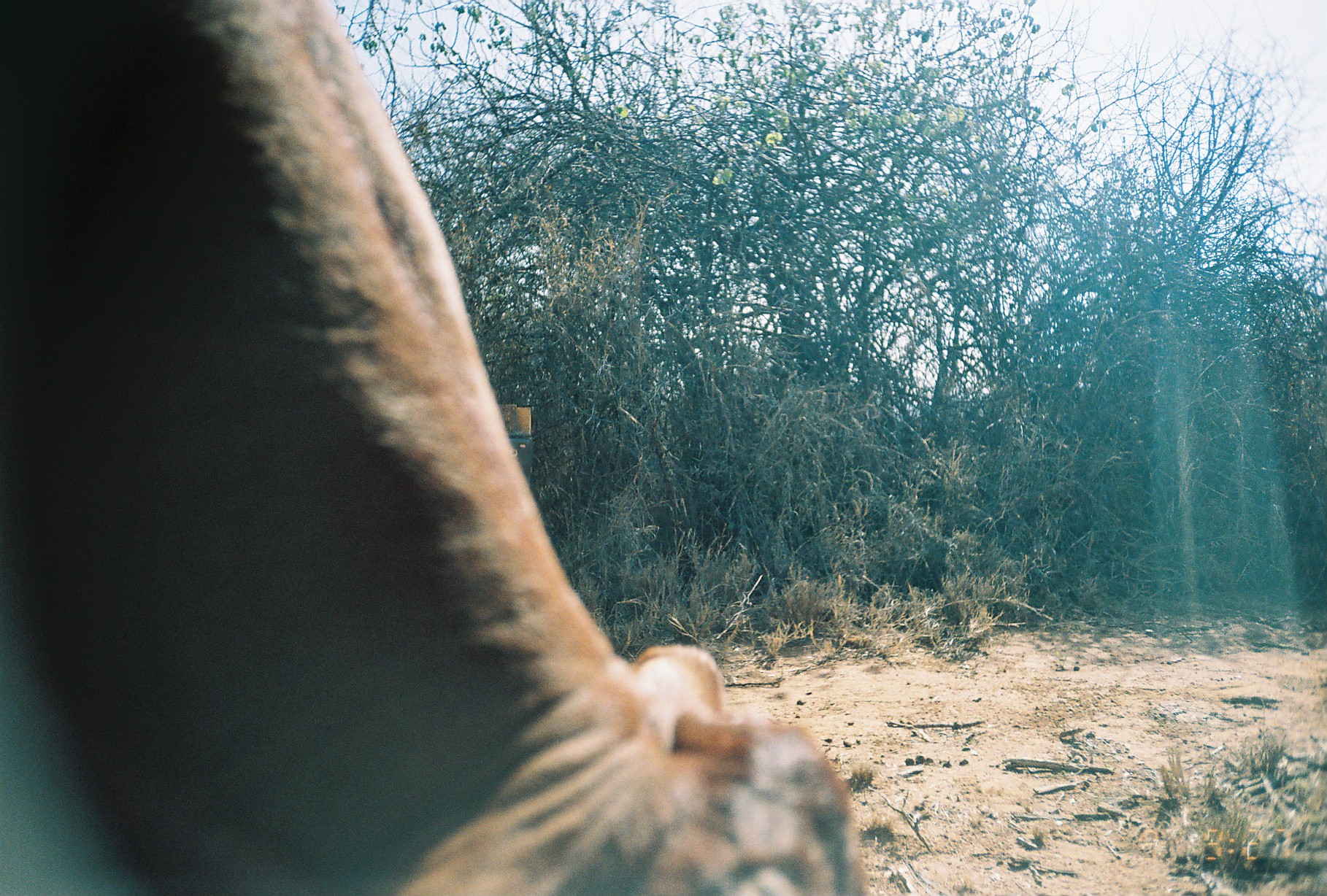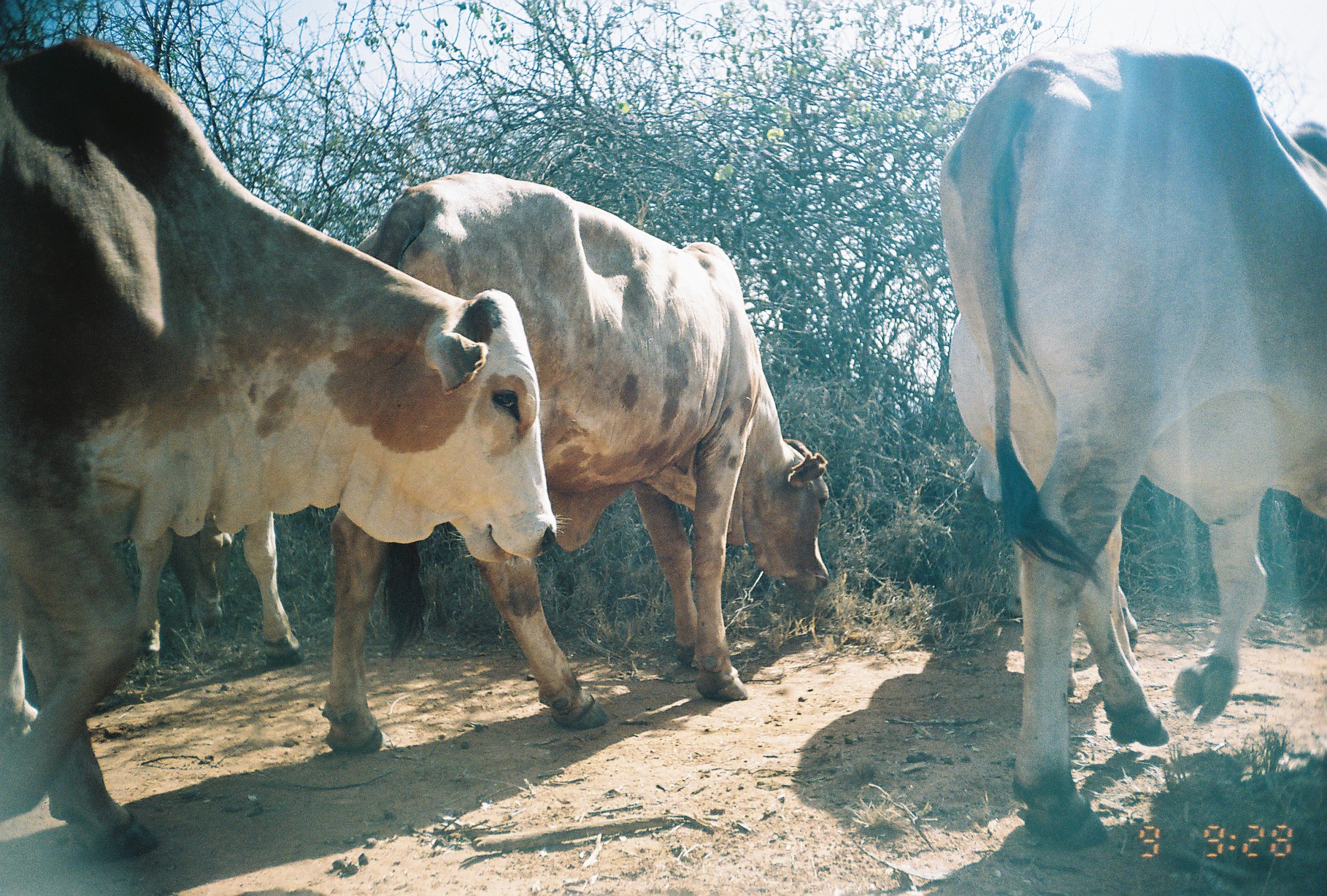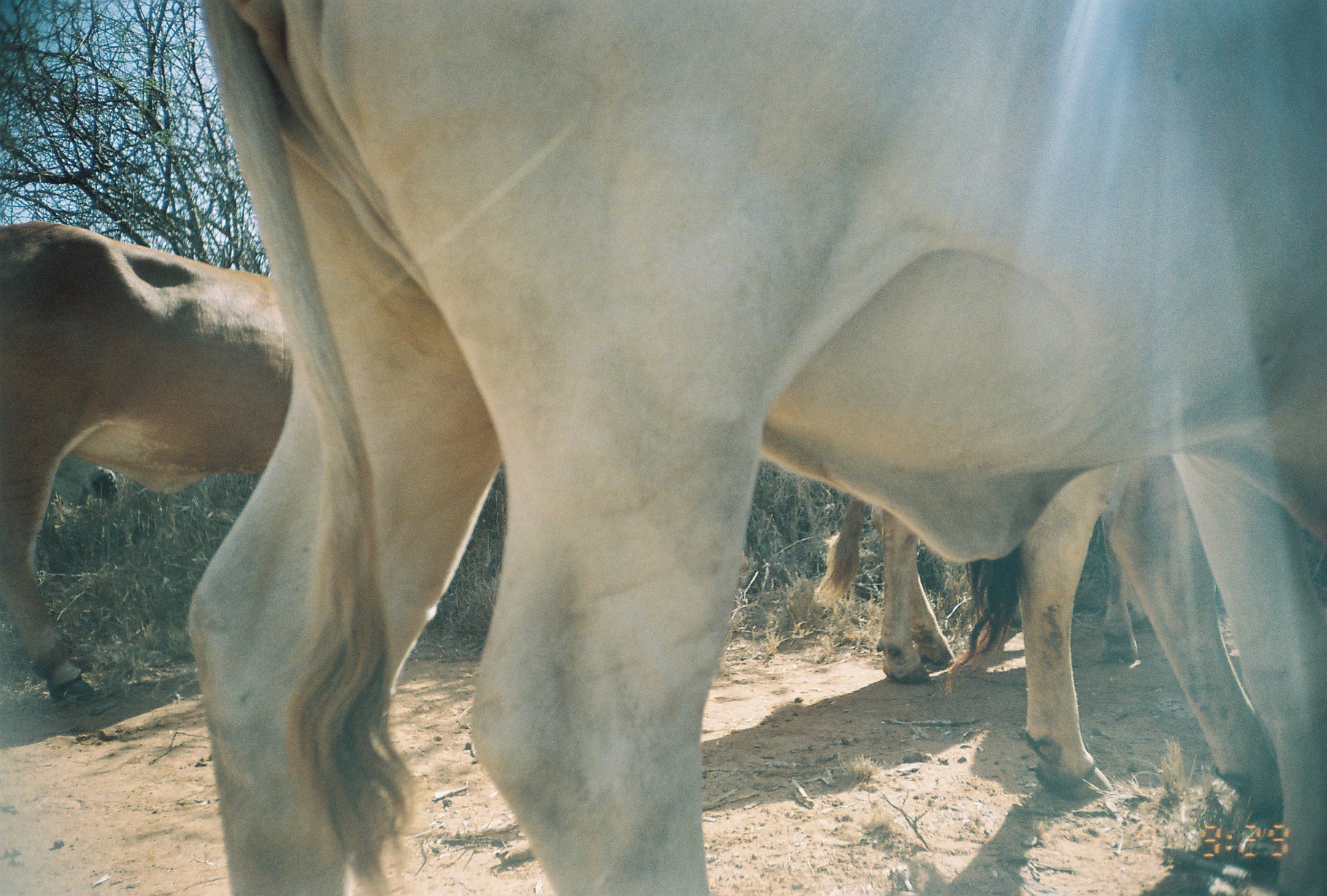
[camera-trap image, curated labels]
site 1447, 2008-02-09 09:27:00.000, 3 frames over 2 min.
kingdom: Animalia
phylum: Chordata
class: Mammalia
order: Artiodactyla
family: Bovidae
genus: Bos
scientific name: Bos taurus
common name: domestic cattle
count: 1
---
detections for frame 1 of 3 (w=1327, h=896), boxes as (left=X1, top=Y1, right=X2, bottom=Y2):
bos taurus: (left=0, top=0, right=867, bottom=890)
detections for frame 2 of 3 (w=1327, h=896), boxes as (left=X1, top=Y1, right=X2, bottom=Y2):
bos taurus: (left=2, top=33, right=570, bottom=859); (left=934, top=39, right=1321, bottom=855); (left=317, top=166, right=833, bottom=760); (left=945, top=306, right=1141, bottom=644); (left=8, top=511, right=300, bottom=735)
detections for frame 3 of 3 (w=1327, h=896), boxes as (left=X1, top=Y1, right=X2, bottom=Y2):
bos taurus: (left=185, top=0, right=1323, bottom=893); (left=0, top=217, right=291, bottom=706); (left=936, top=461, right=1280, bottom=815); (left=805, top=490, right=1138, bottom=687); (left=50, top=457, right=121, bottom=511)